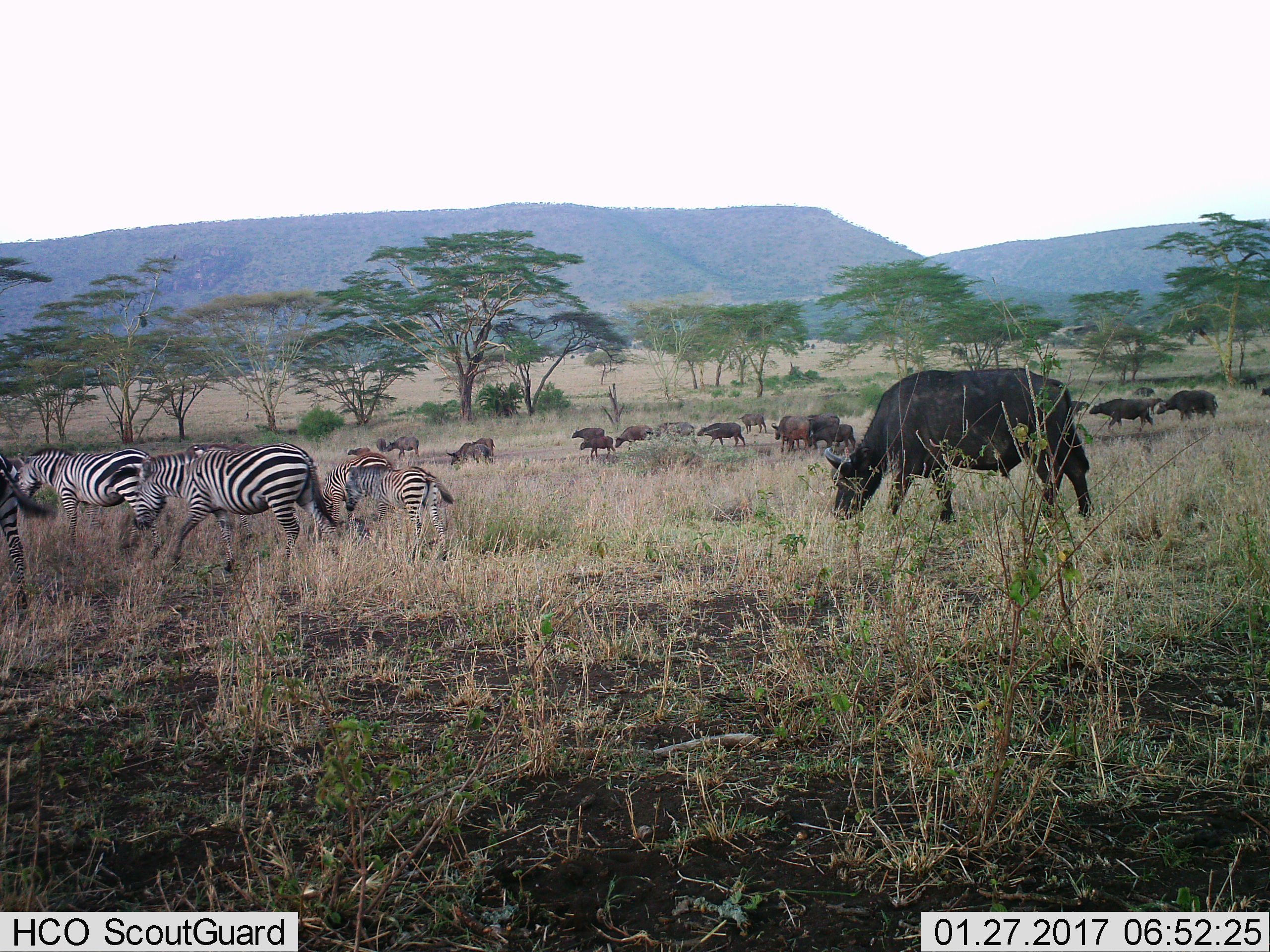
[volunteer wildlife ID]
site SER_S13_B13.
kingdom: Animalia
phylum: Chordata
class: Mammalia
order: Artiodactyla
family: Bovidae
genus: Syncerus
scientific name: Syncerus caffer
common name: african buffalo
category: buffalo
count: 11-50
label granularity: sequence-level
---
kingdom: Animalia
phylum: Chordata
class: Mammalia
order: Perissodactyla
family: Equidae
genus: Equus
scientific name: Equus quagga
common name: plains zebra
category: zebraplains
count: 5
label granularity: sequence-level